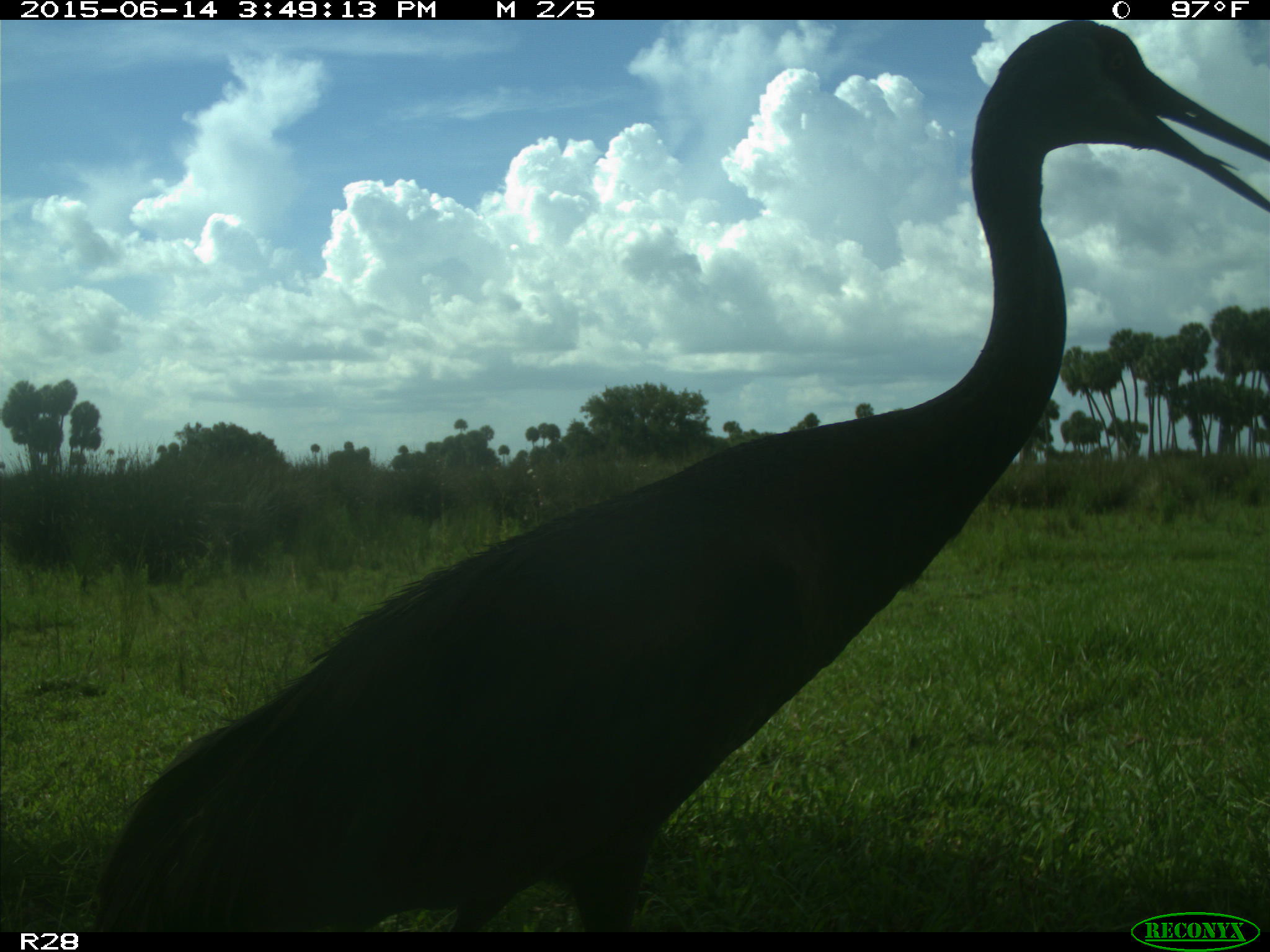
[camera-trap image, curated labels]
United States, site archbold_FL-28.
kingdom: Animalia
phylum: Chordata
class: Aves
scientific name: Aves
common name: birds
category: unidentified bird